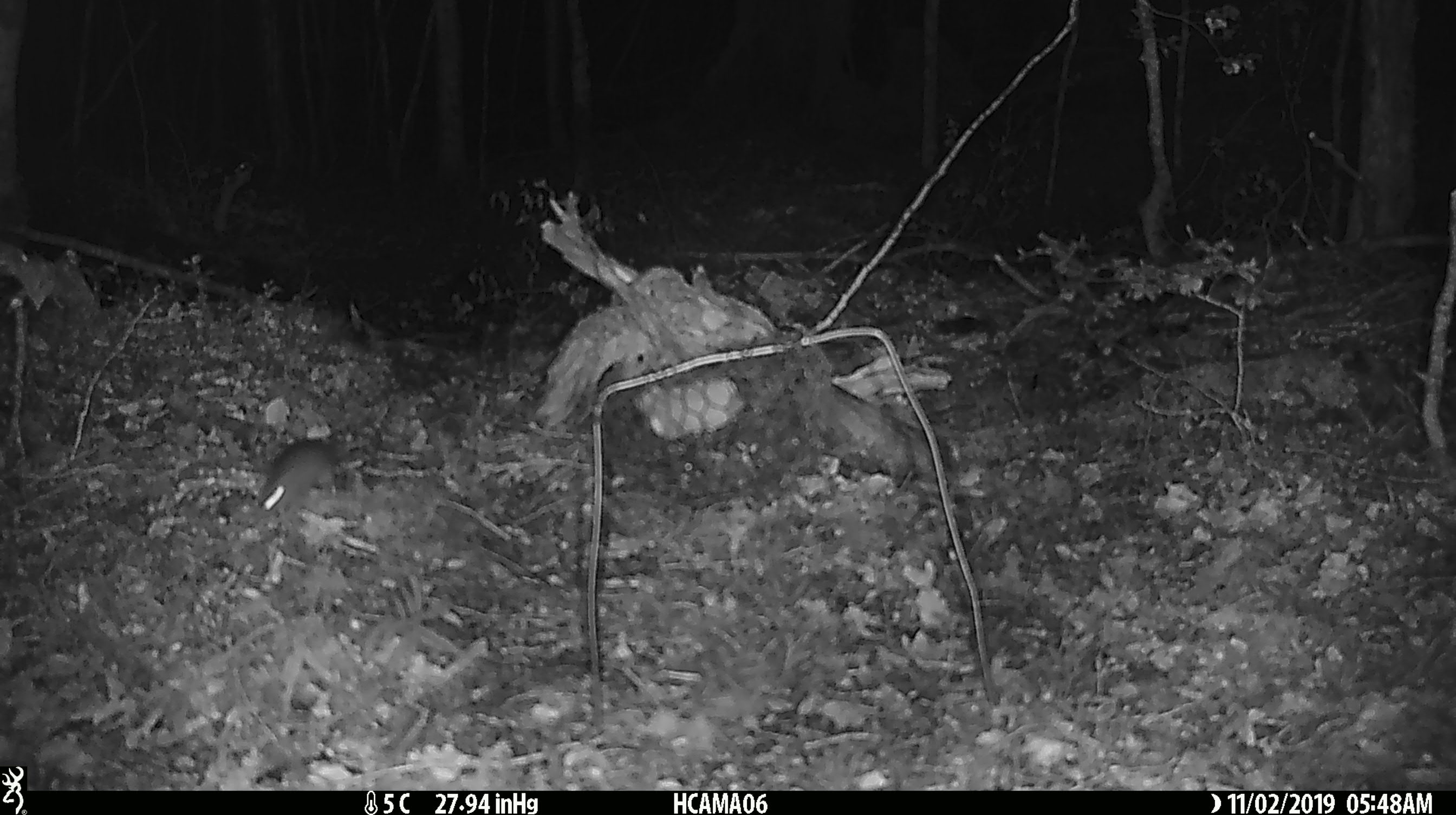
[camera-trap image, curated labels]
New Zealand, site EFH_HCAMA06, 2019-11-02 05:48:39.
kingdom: Animalia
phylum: Chordata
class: Mammalia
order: Rodentia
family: Muridae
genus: Mus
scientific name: Mus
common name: mouse